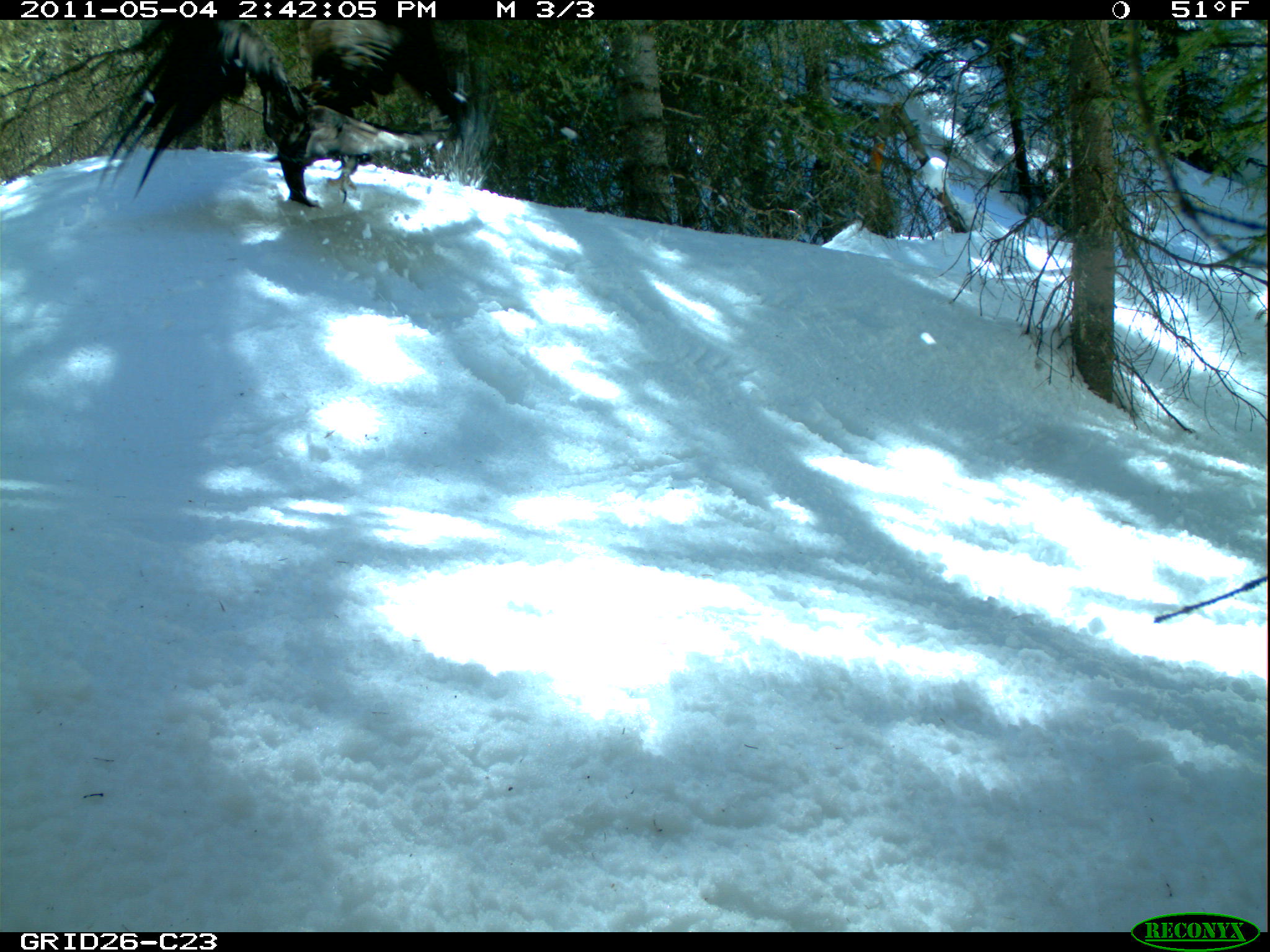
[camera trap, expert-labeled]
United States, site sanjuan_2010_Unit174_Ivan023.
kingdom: Animalia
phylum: Chordata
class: Aves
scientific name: Aves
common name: birds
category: unidentified bird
Unidentified bird (birds) (Aves).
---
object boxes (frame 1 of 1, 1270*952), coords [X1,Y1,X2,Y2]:
animal: [89,20,463,203]